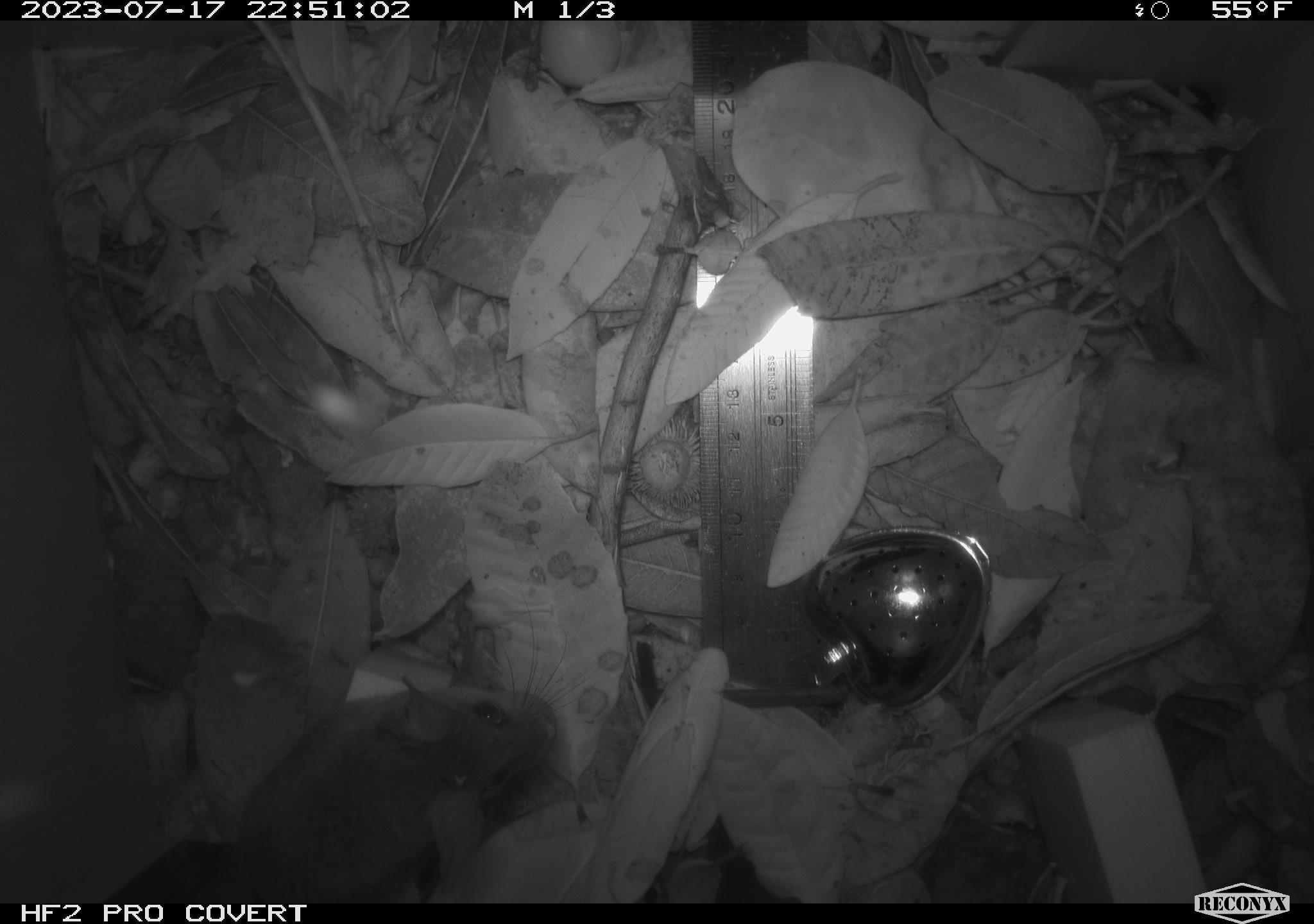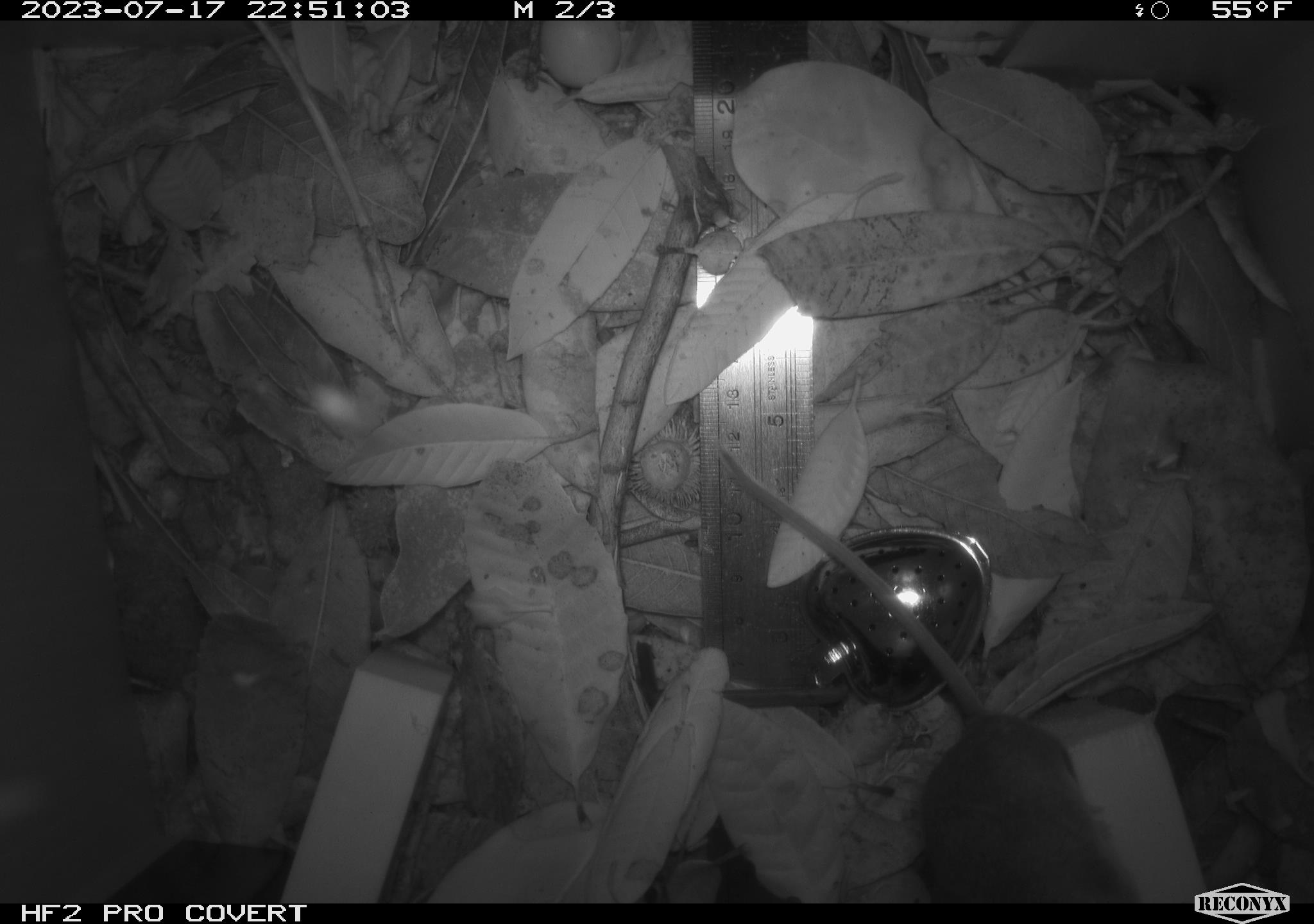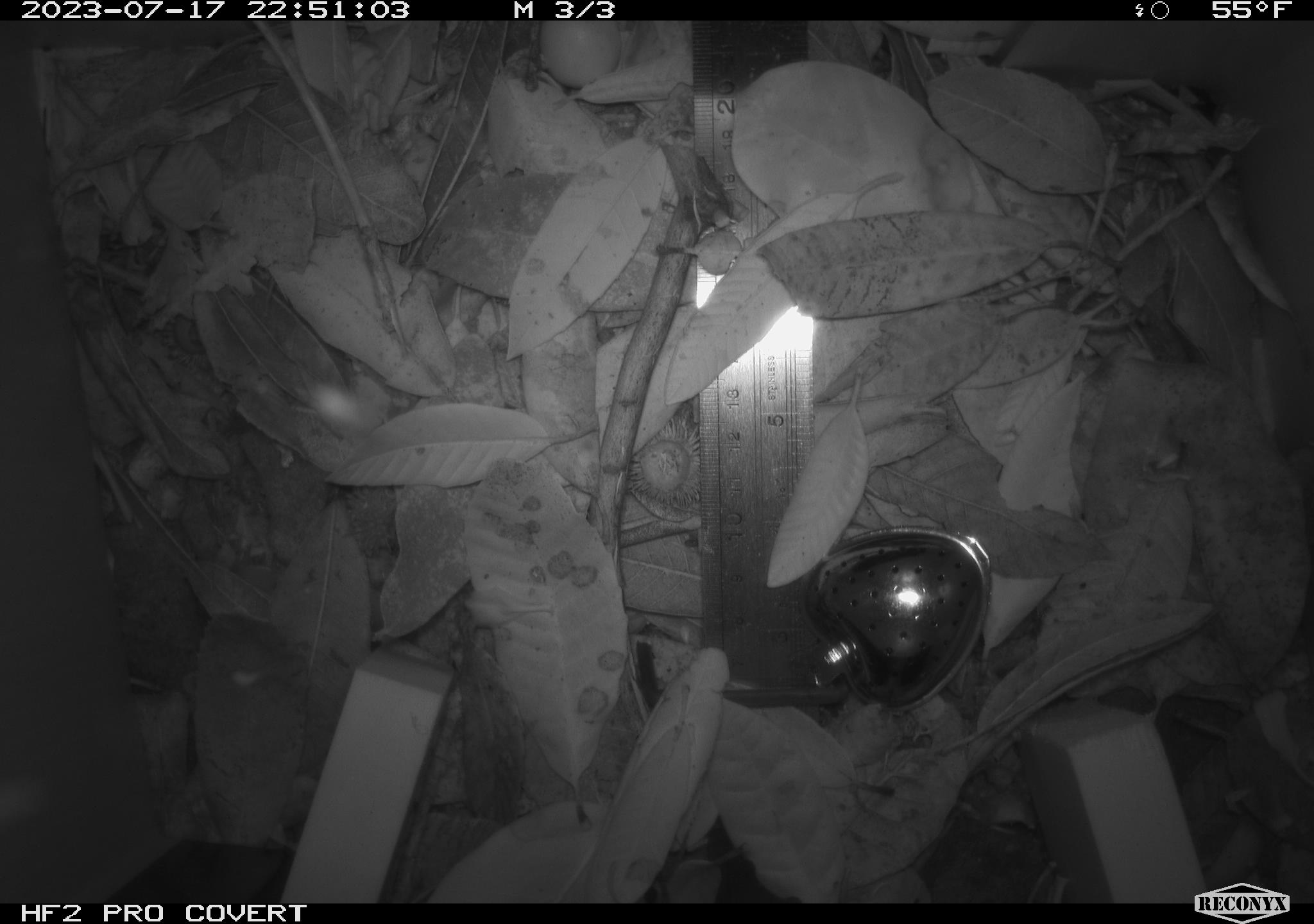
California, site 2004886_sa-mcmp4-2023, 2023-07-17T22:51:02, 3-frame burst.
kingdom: Animalia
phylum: Chordata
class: Mammalia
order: Rodentia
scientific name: Rodentia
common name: mouse species